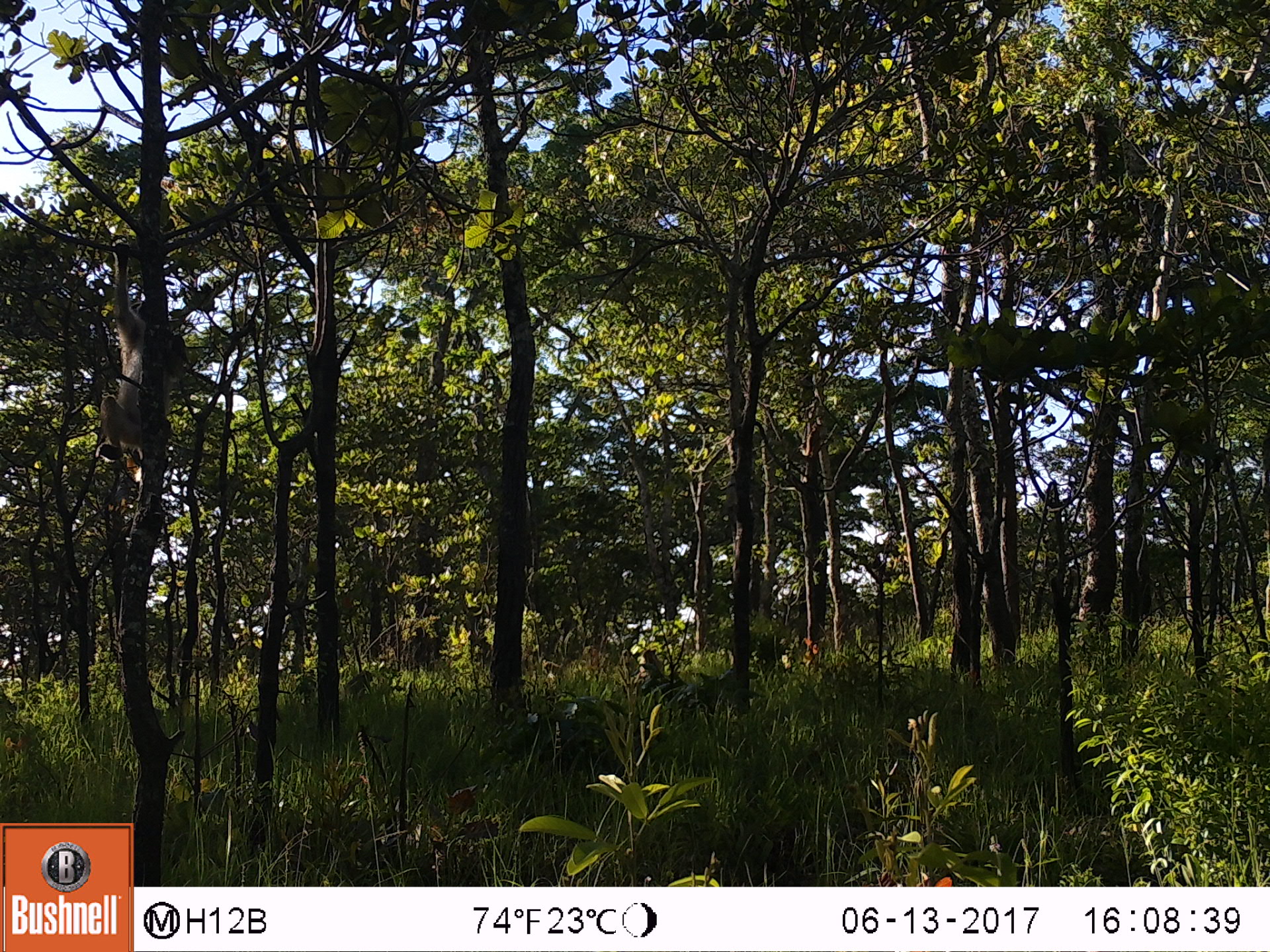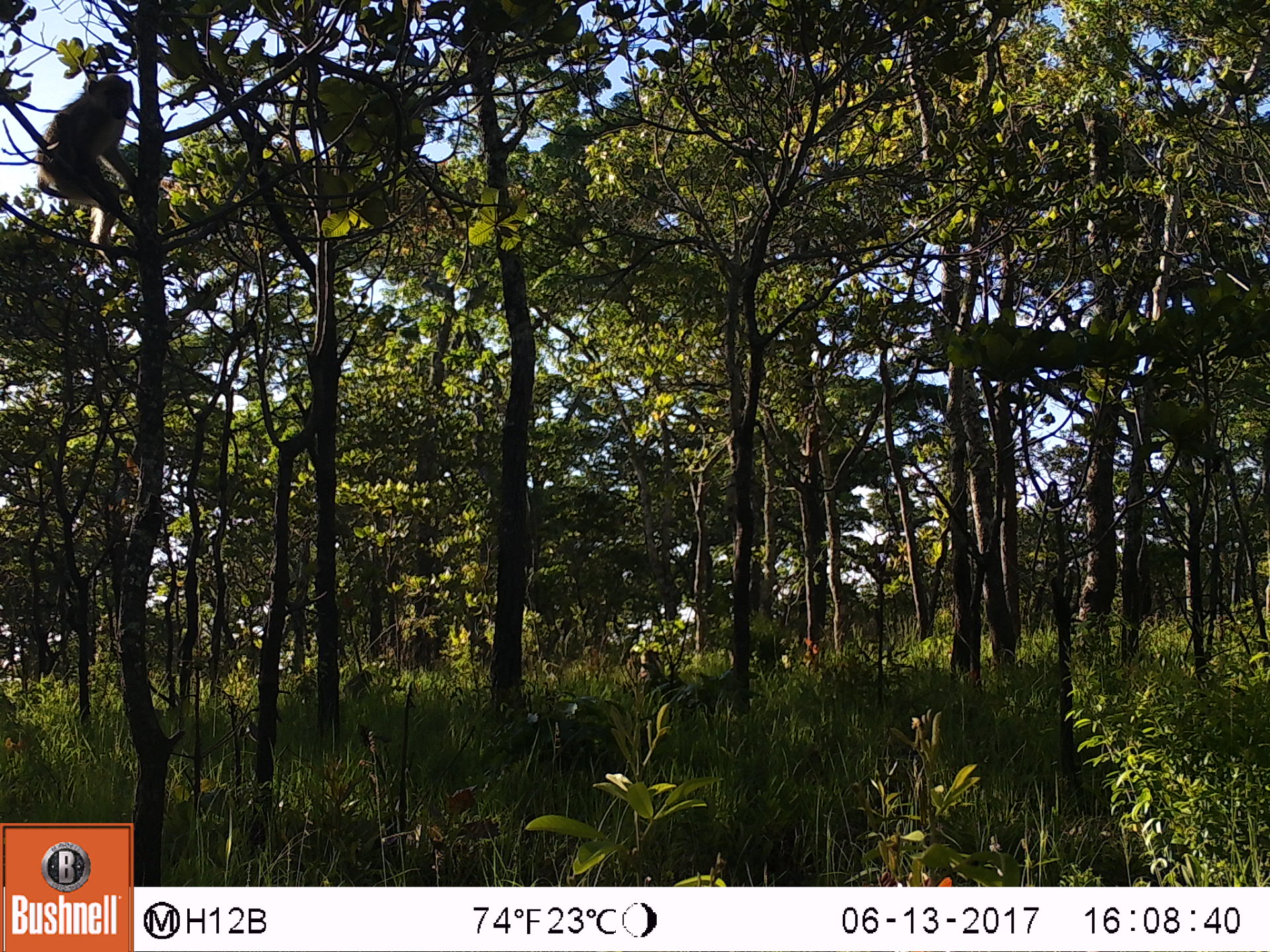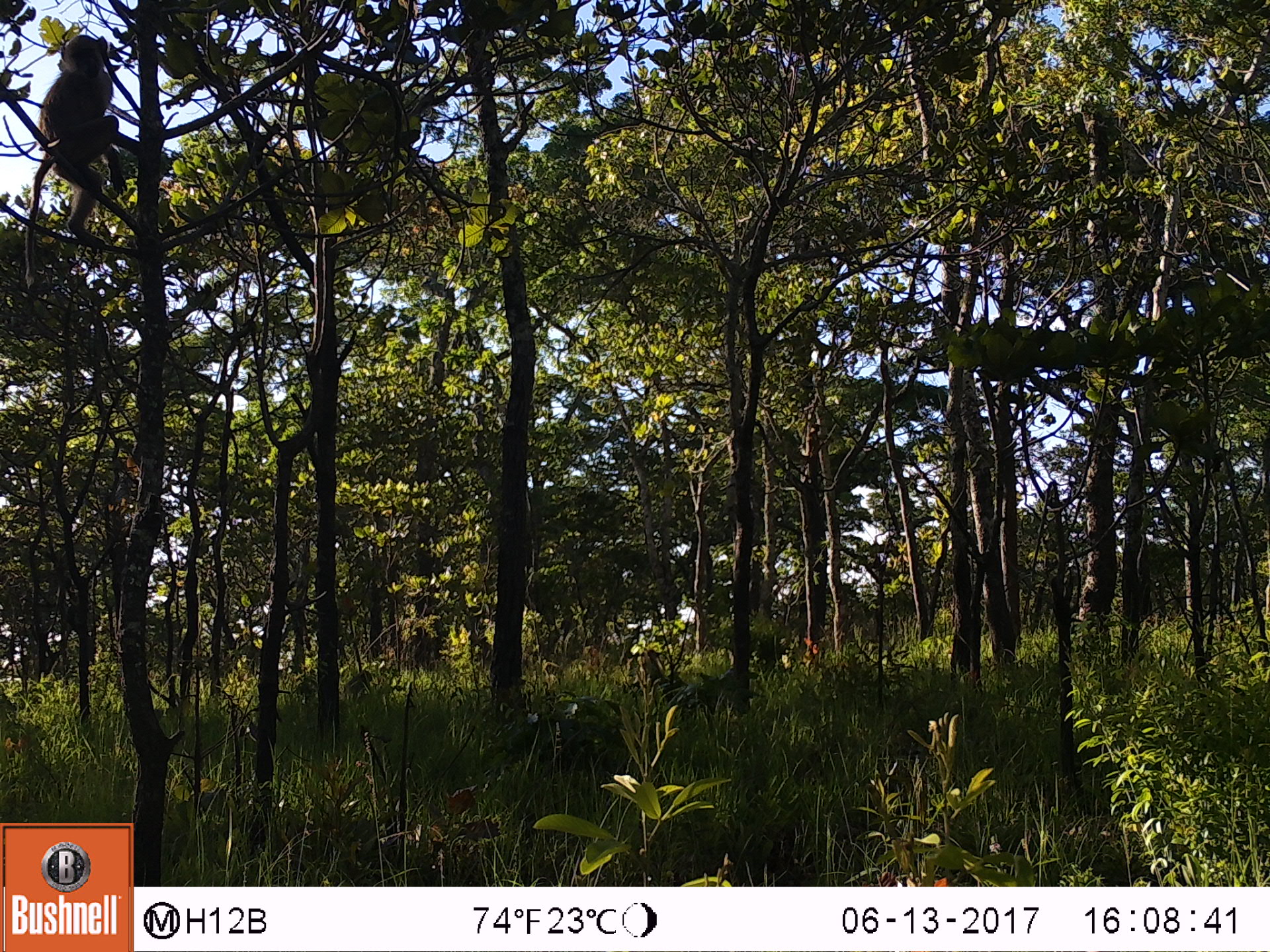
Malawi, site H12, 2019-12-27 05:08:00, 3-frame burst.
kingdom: Animalia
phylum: Chordata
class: Mammalia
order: Primates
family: Cercopithecidae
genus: Papio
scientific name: Papio cynocephalus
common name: yellow baboon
Yellow baboon (Papio cynocephalus), count 1.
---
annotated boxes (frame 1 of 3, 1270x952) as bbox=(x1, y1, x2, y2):
yellow baboon: bbox=(96, 242, 179, 510)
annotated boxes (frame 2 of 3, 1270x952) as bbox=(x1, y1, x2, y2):
yellow baboon: bbox=(32, 77, 142, 252)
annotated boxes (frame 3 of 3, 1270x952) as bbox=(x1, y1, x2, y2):
yellow baboon: bbox=(15, 30, 123, 286)